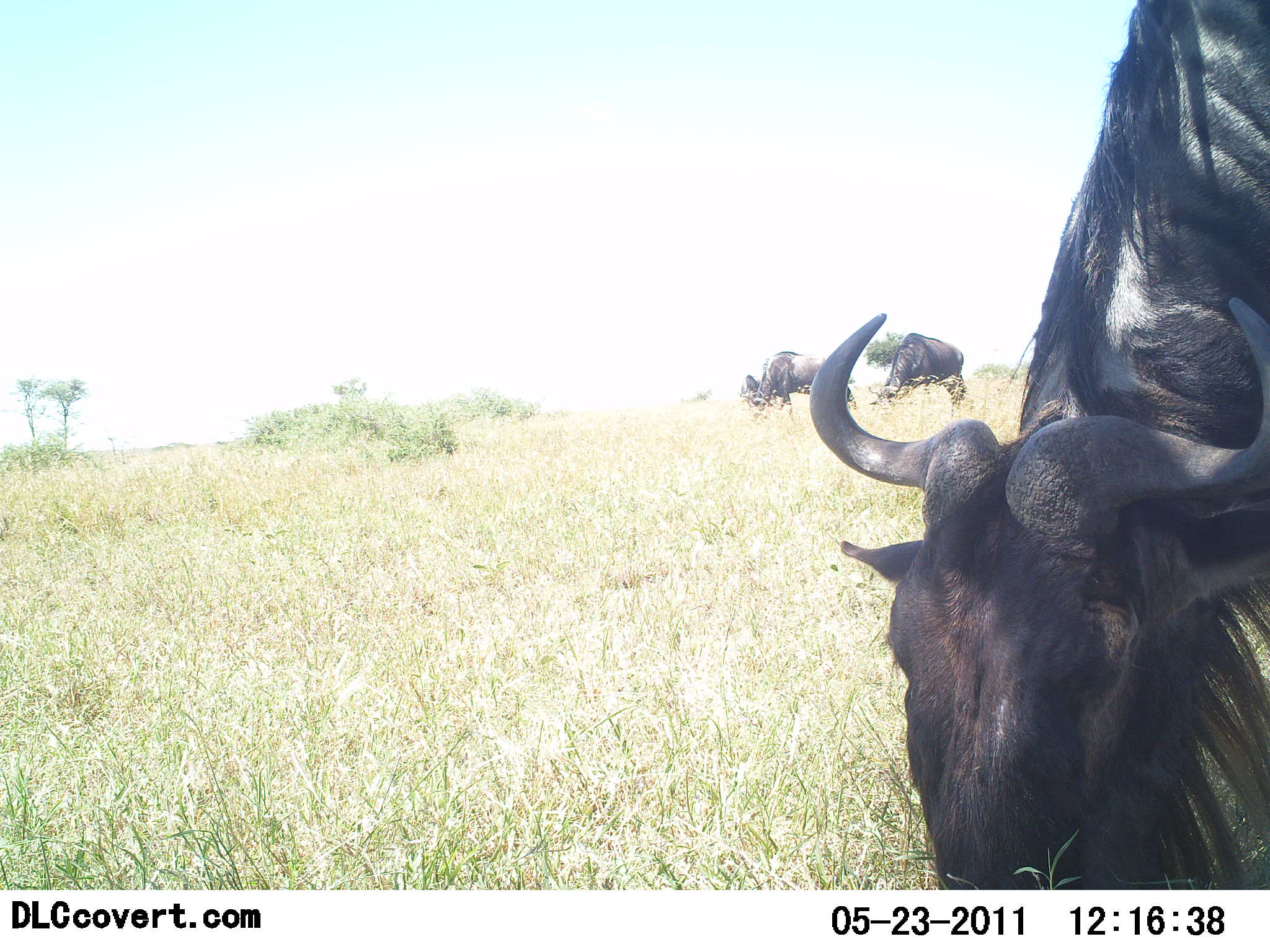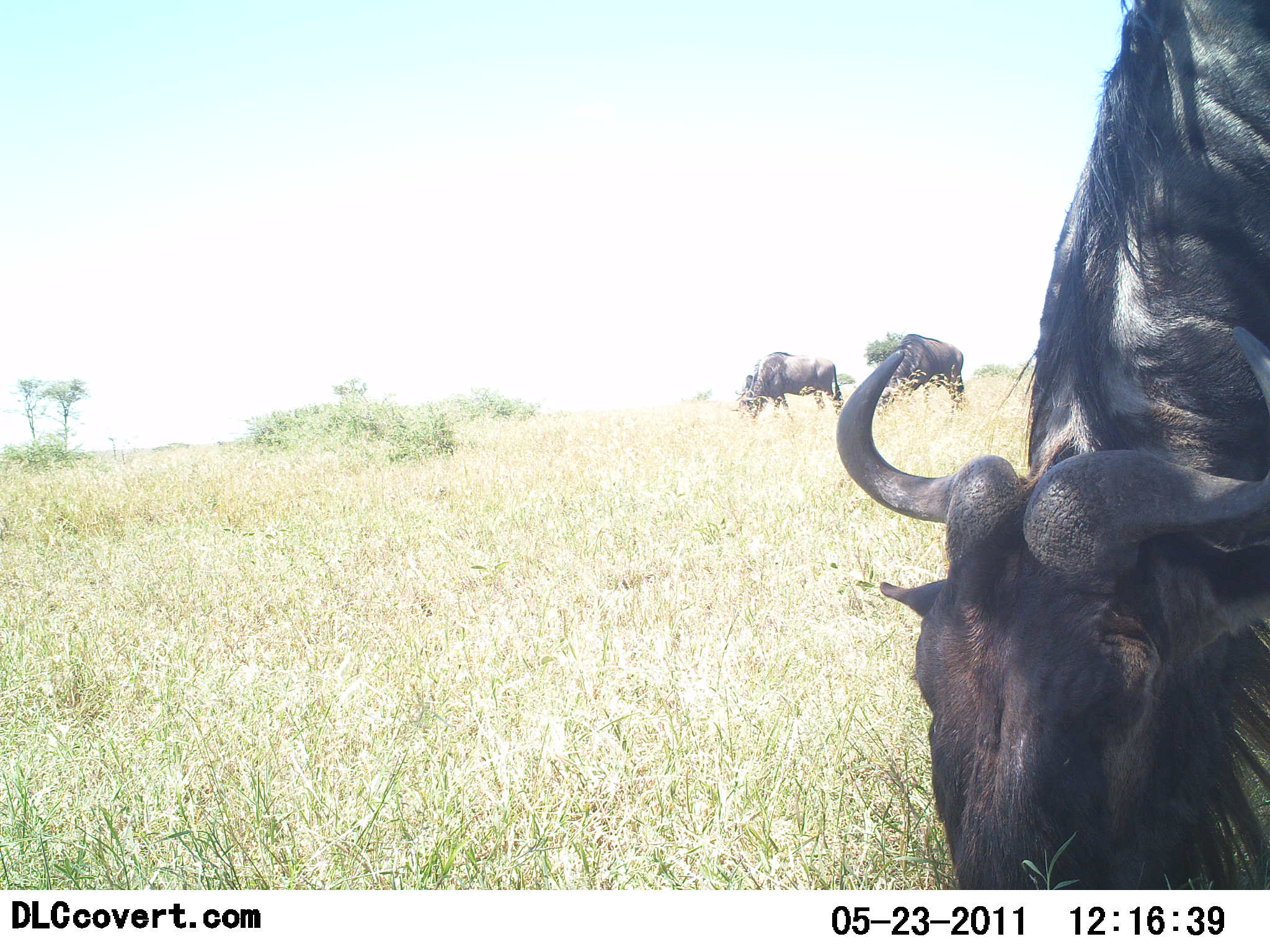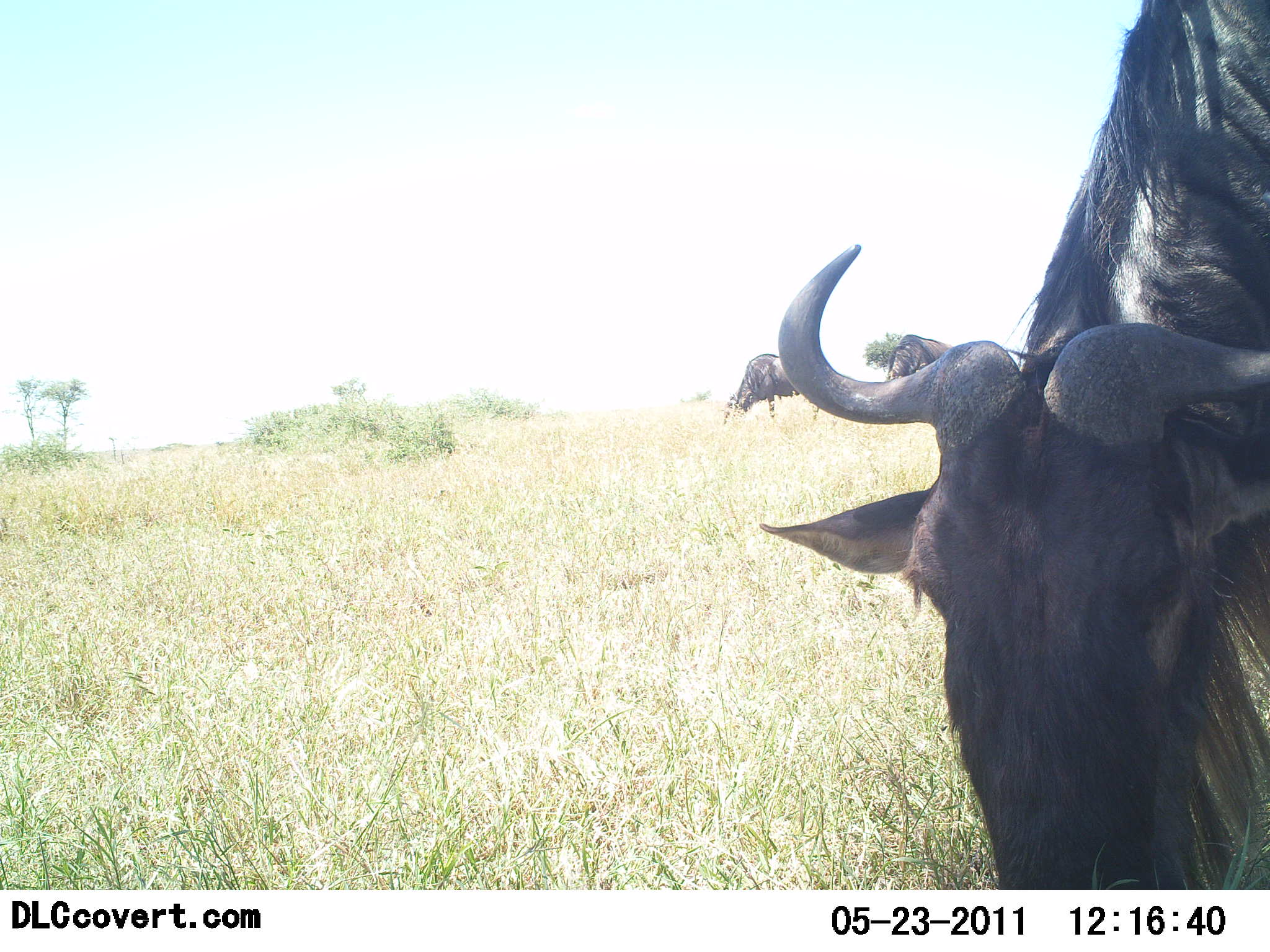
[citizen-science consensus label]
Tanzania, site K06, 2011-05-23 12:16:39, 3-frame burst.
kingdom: Animalia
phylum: Chordata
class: Mammalia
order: Artiodactyla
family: Bovidae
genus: Connochaetes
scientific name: Connochaetes taurinus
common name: blue wildebeest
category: wildebeest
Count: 3.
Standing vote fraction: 9%.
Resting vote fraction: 0%.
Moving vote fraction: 0%.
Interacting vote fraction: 9%.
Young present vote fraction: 0%.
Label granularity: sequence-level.